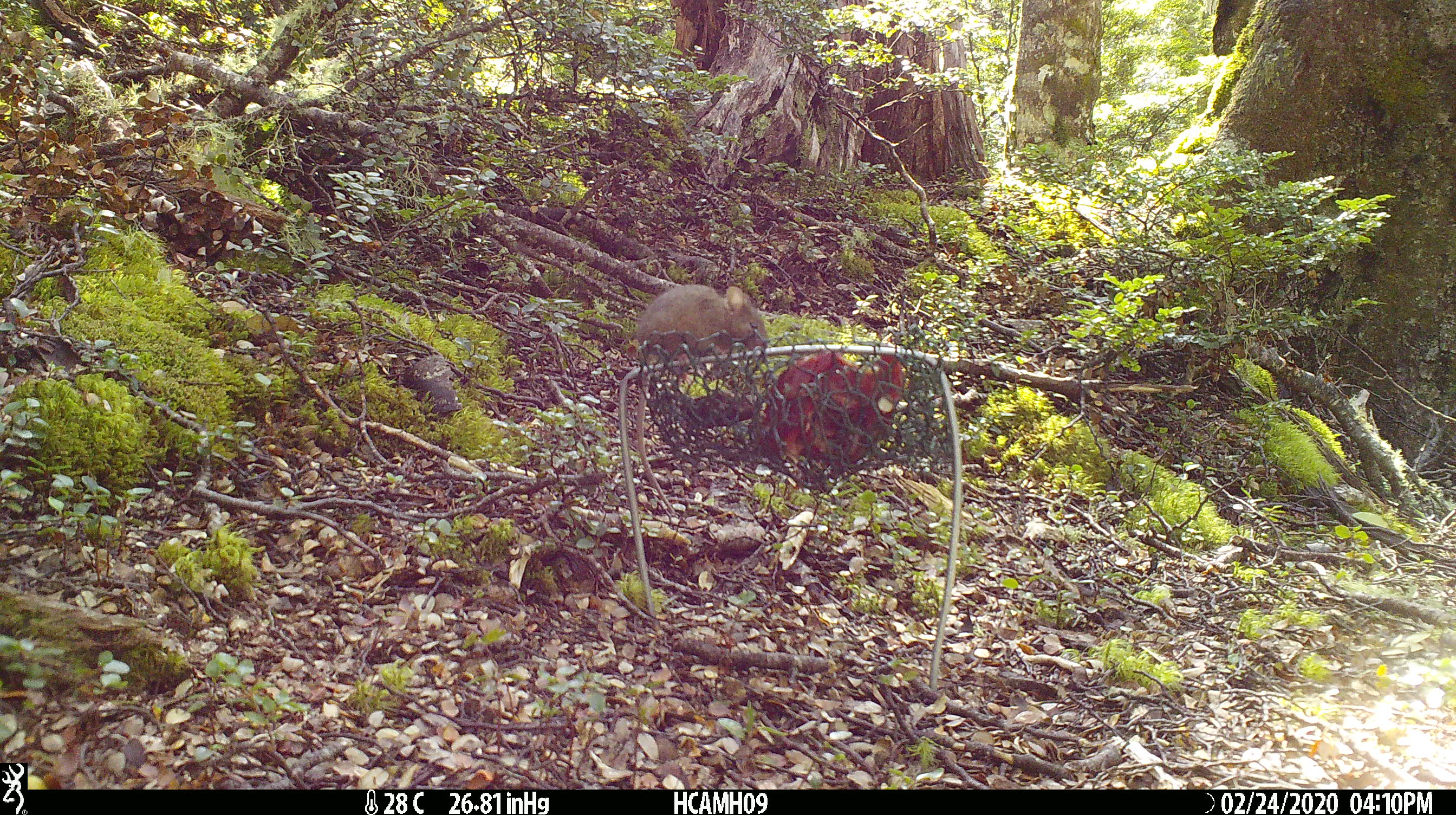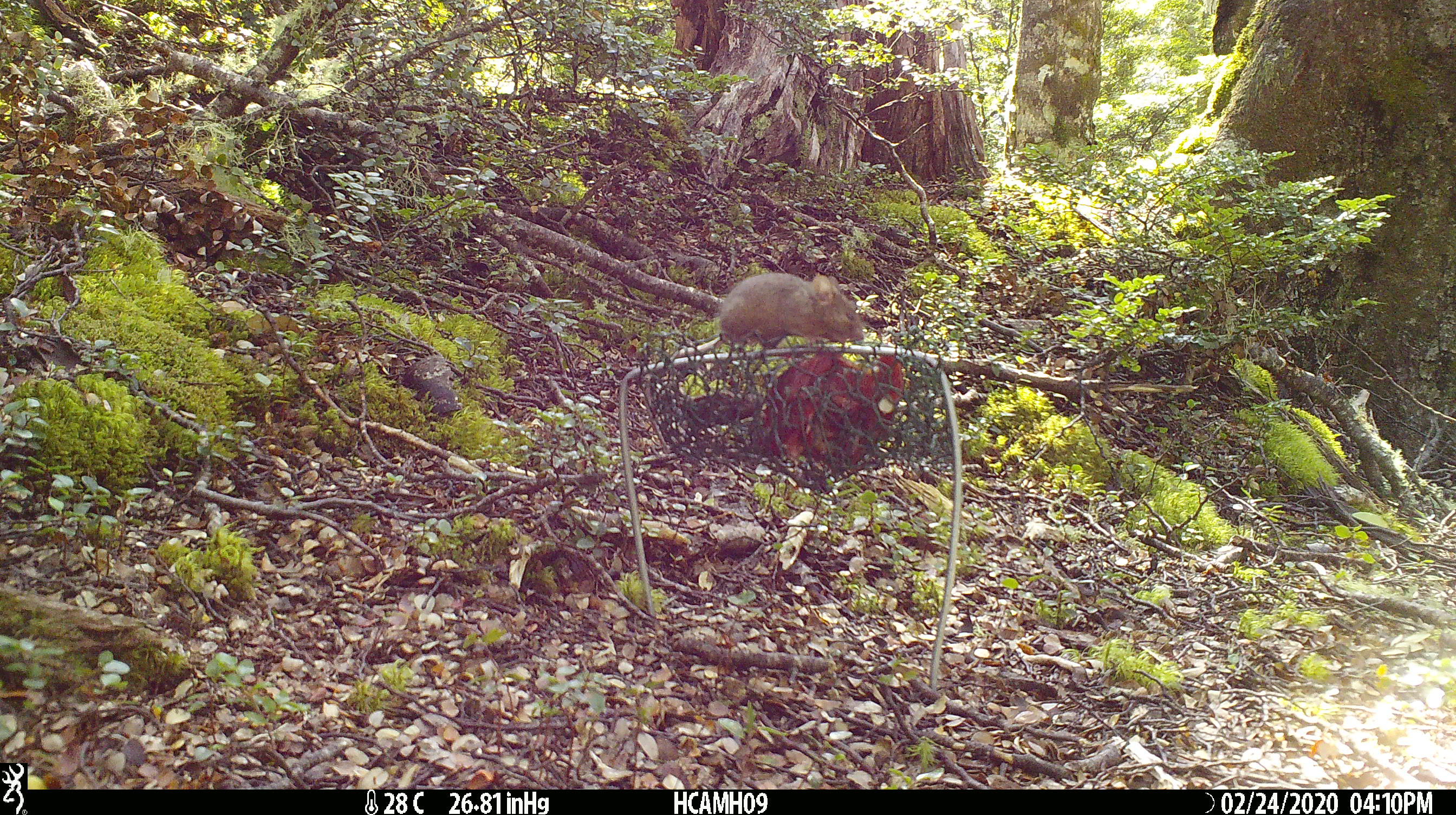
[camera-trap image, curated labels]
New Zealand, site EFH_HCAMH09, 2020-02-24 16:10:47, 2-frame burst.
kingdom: Animalia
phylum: Chordata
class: Mammalia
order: Rodentia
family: Muridae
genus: Mus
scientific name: Mus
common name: mouse